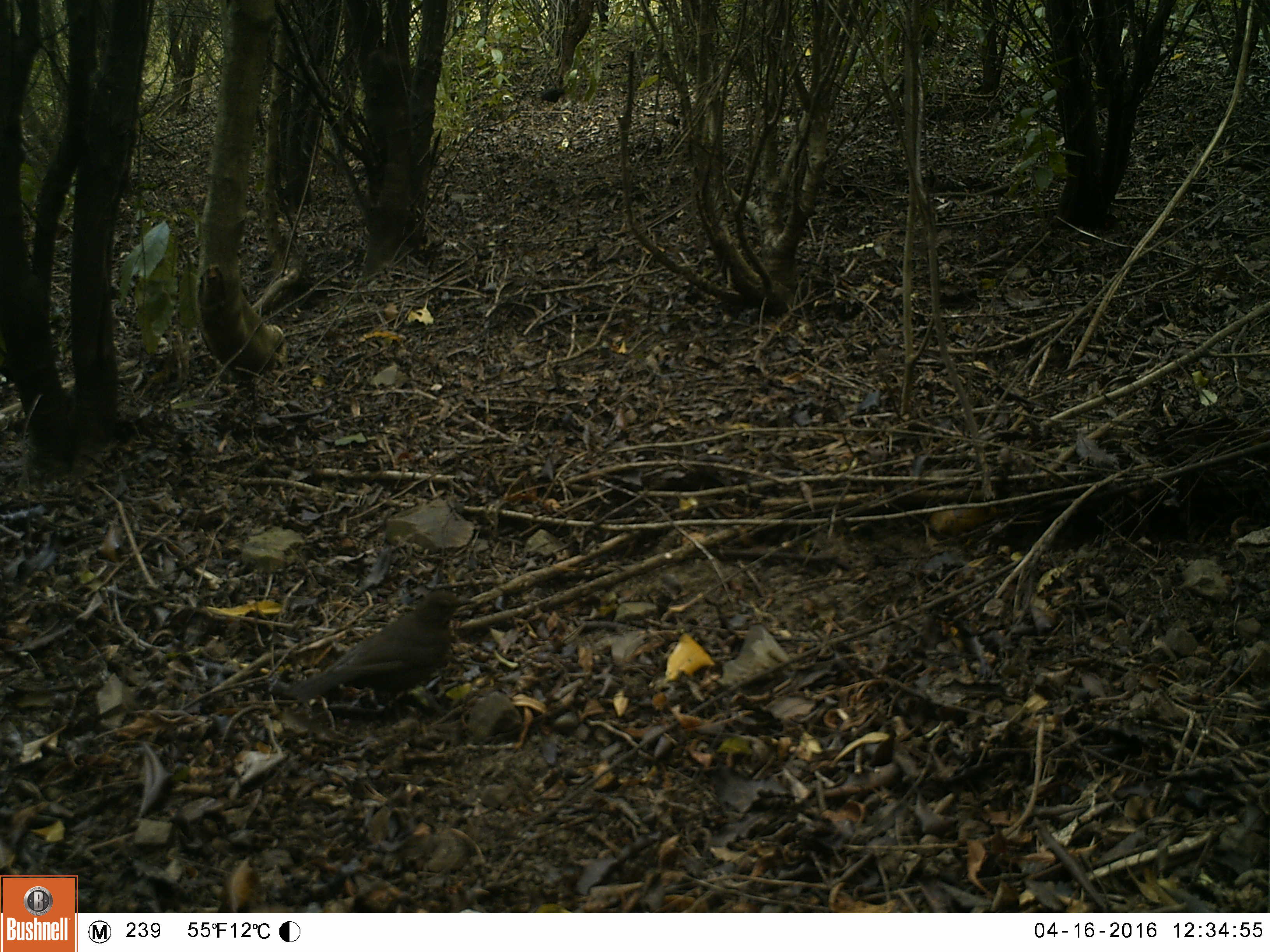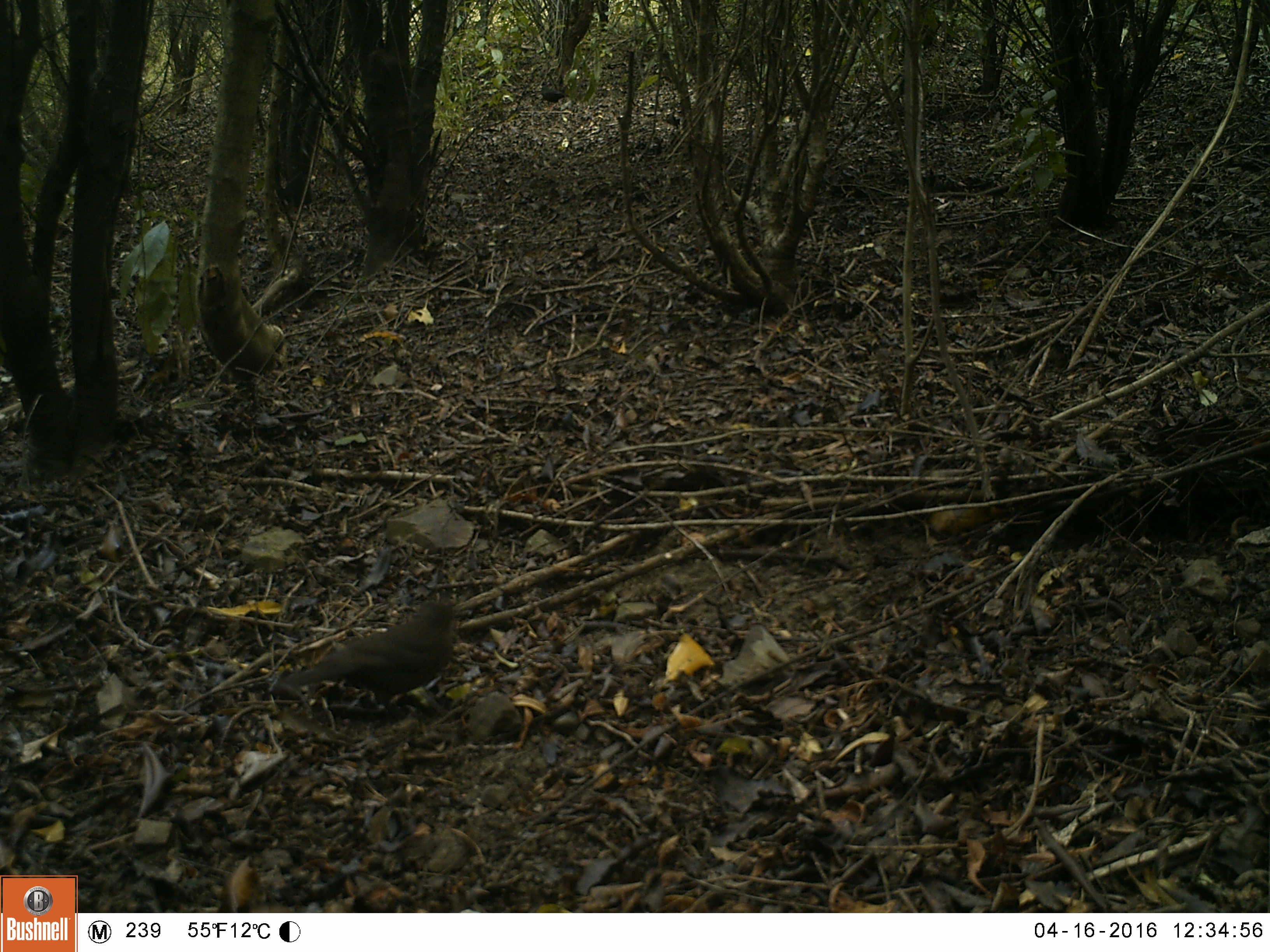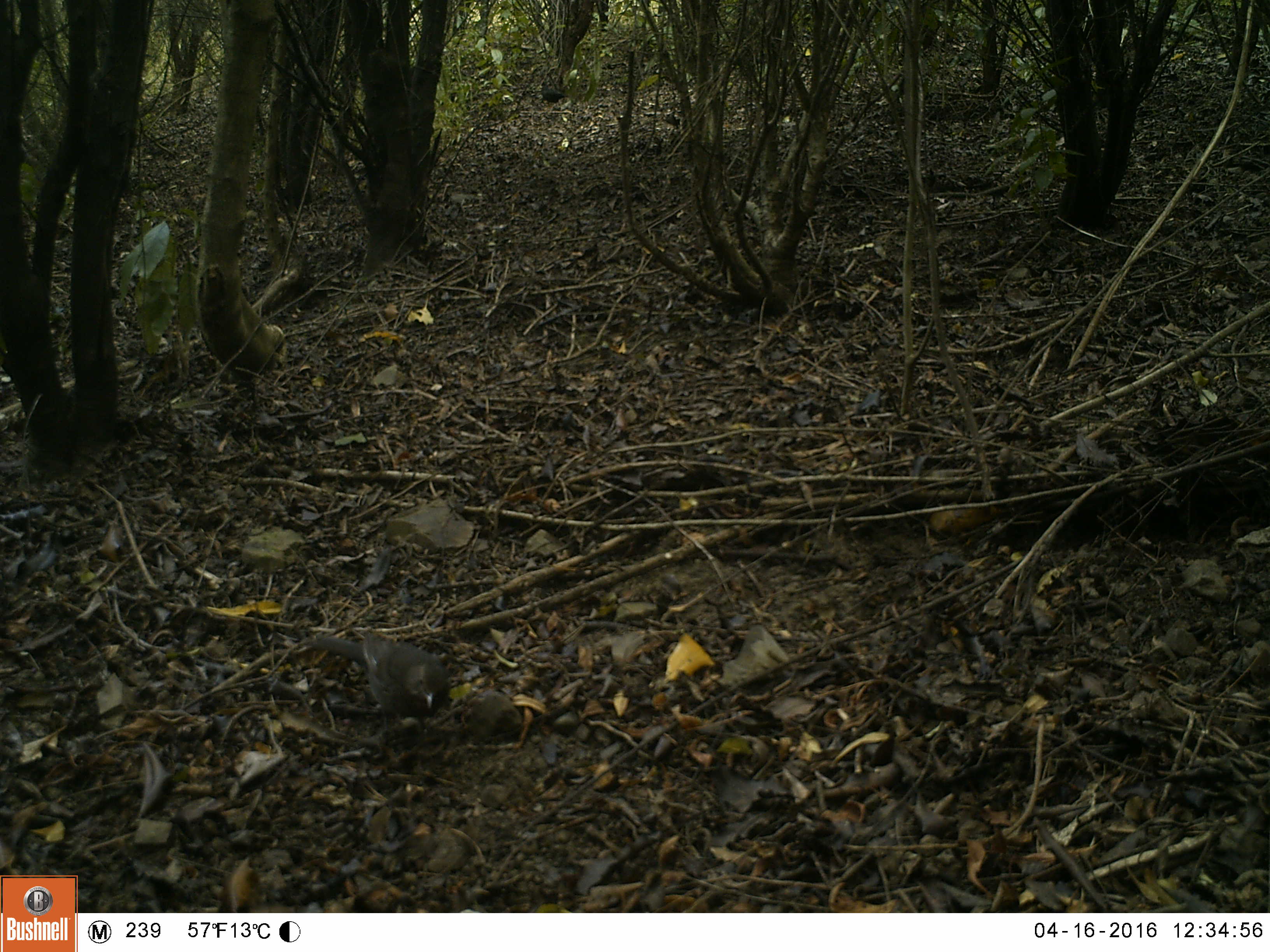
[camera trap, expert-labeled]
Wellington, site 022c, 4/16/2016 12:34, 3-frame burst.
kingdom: Animalia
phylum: Chordata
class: Aves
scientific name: Aves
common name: bird